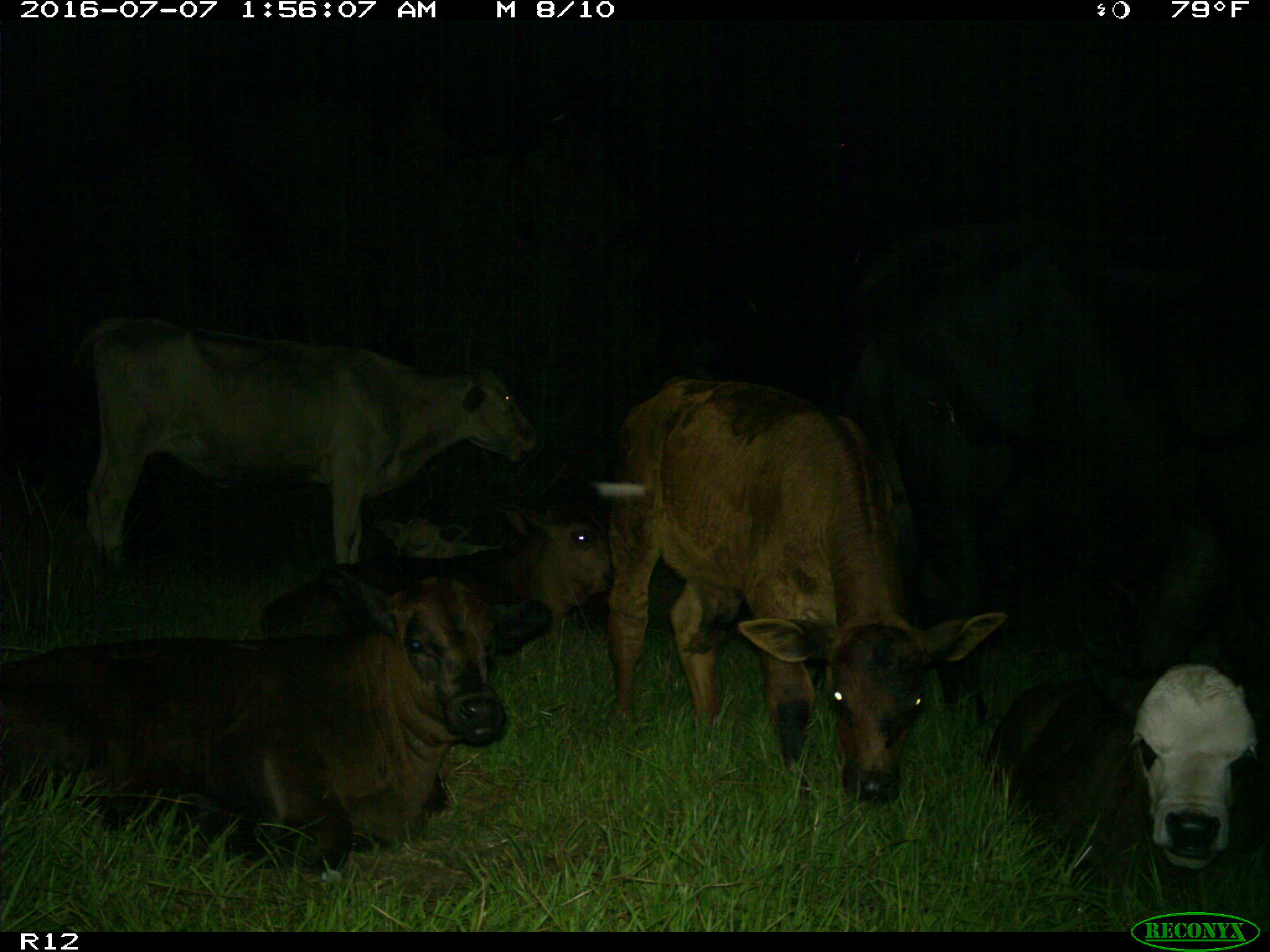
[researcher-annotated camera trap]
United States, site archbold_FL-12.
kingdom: Animalia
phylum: Chordata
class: Mammalia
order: Artiodactyla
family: Bovidae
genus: Bos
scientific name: Bos taurus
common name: domestic cow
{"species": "Bos taurus (domestic cow)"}